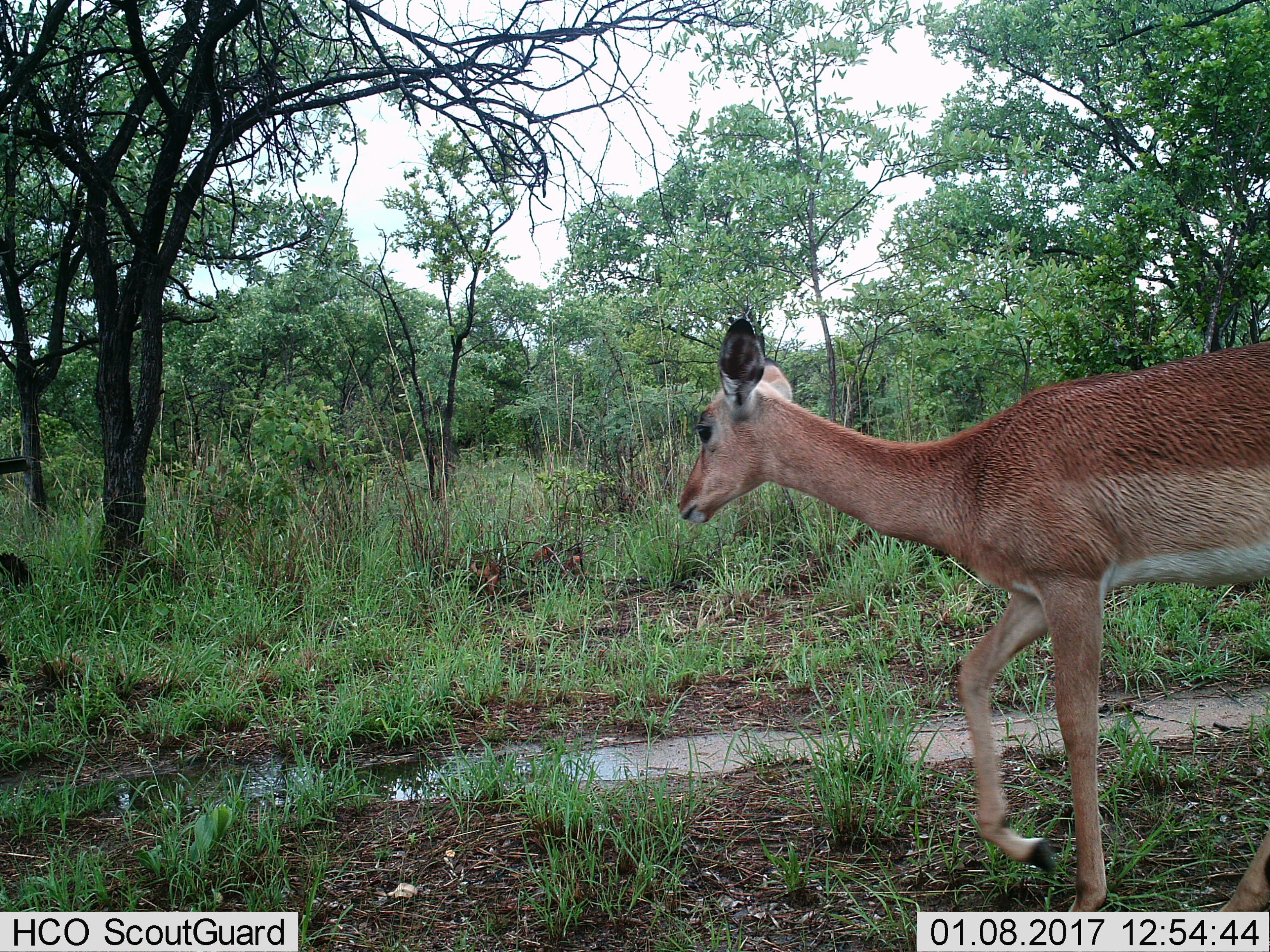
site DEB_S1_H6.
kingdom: Animalia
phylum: Chordata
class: Mammalia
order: Artiodactyla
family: Bovidae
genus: Aepyceros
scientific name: Aepyceros melampus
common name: impala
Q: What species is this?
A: Impala (Aepyceros melampus).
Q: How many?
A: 1.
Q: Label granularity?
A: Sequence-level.